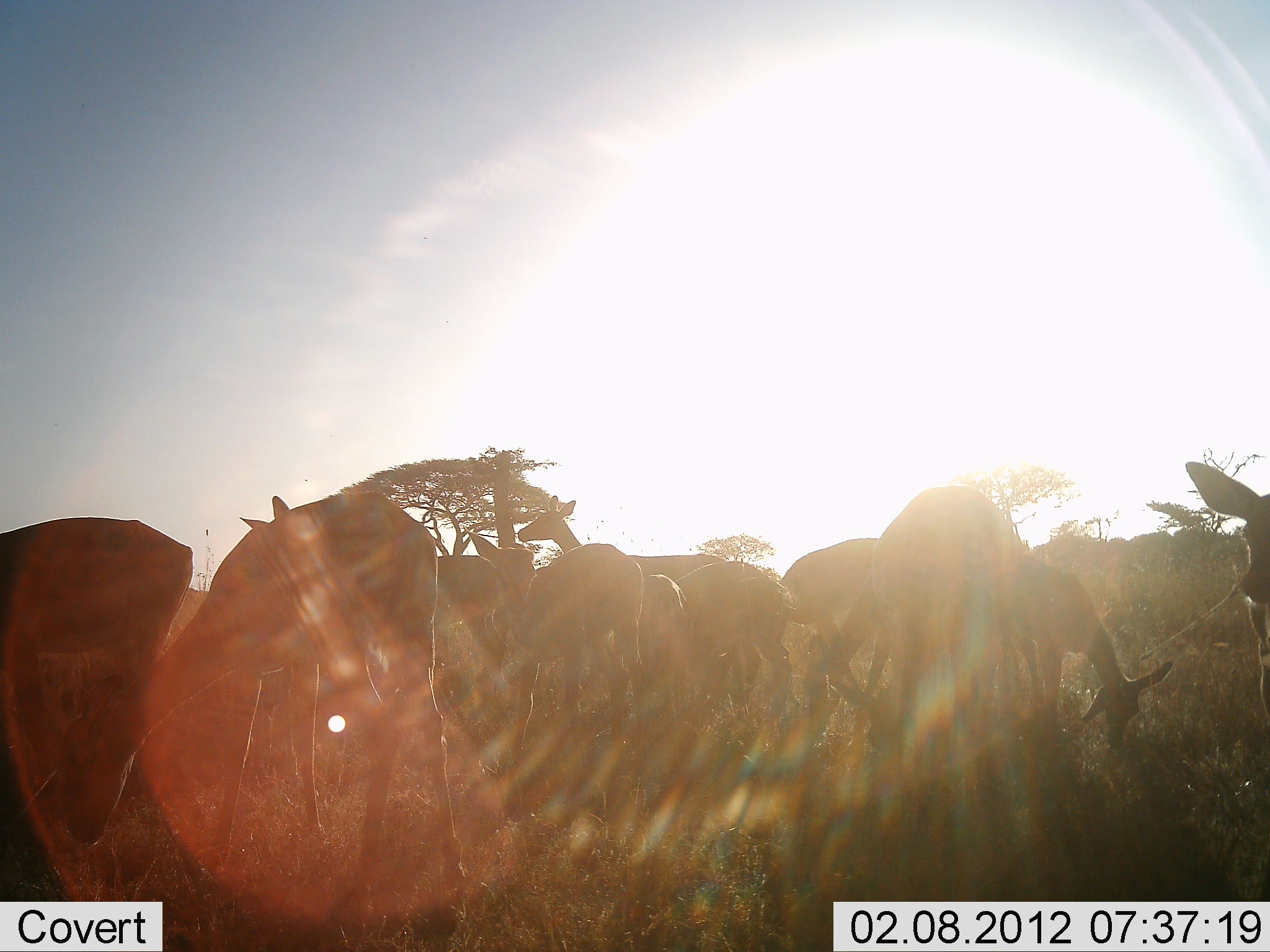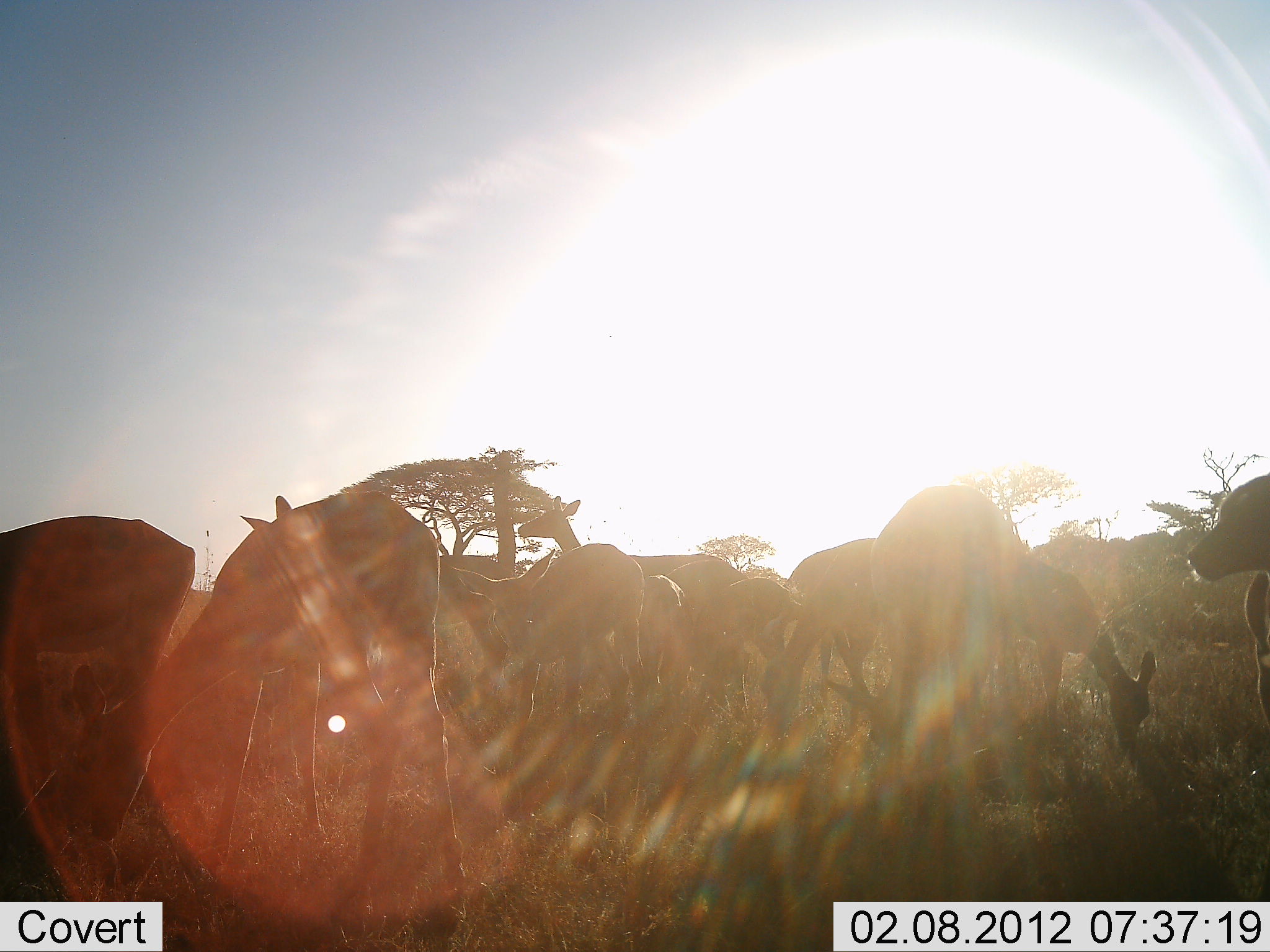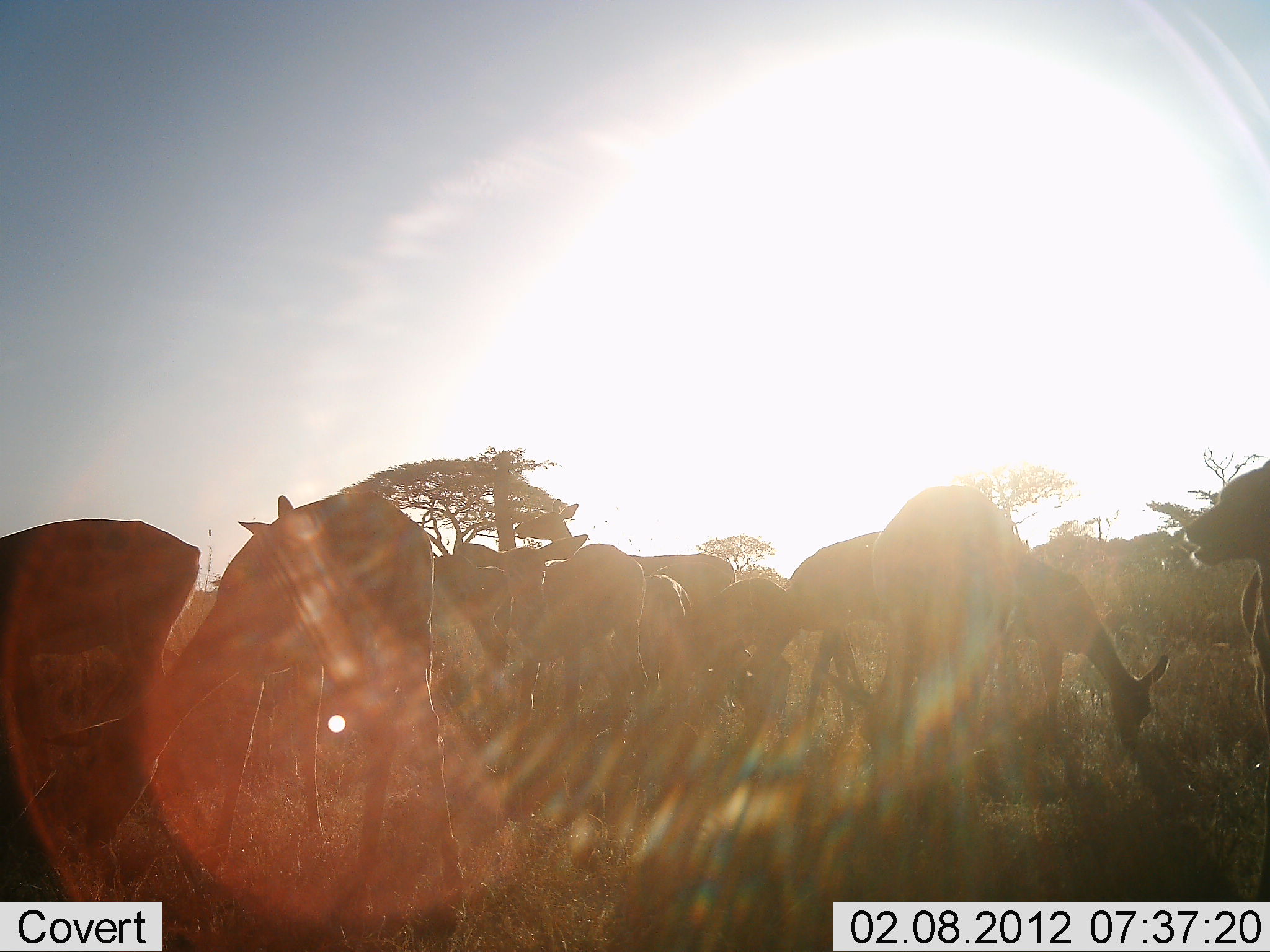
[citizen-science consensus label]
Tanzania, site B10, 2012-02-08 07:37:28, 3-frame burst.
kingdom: Animalia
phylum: Chordata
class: Mammalia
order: Artiodactyla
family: Bovidae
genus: Aepyceros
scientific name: Aepyceros melampus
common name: impala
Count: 11-50.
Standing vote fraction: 78%.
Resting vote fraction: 0%.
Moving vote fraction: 0%.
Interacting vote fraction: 0%.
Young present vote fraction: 17%.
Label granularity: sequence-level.